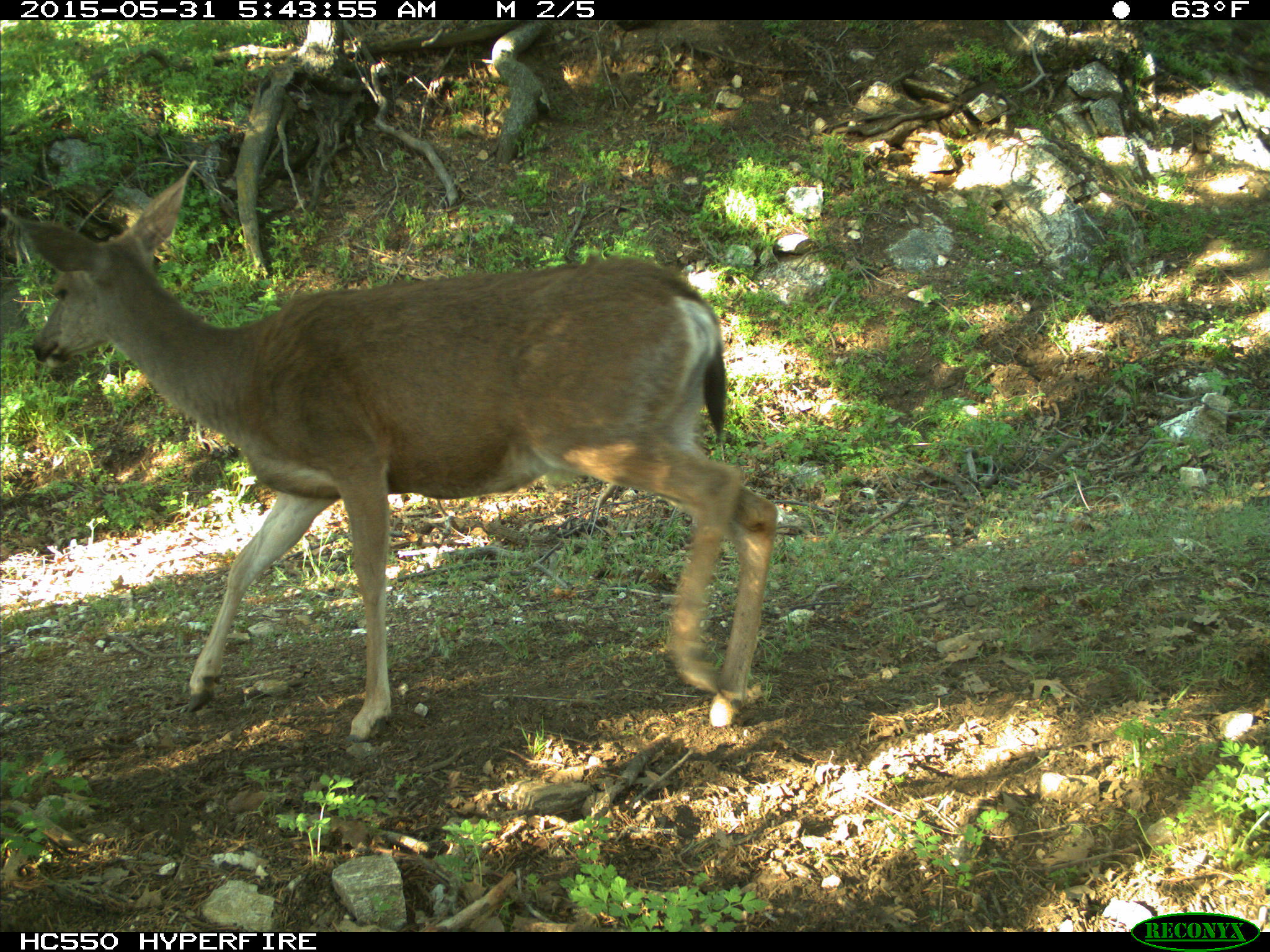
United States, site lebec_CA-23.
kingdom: Animalia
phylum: Chordata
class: Mammalia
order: Artiodactyla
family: Cervidae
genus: Odocoileus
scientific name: Odocoileus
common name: deer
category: unidentified deer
Unidentified deer (deer) (Odocoileus).